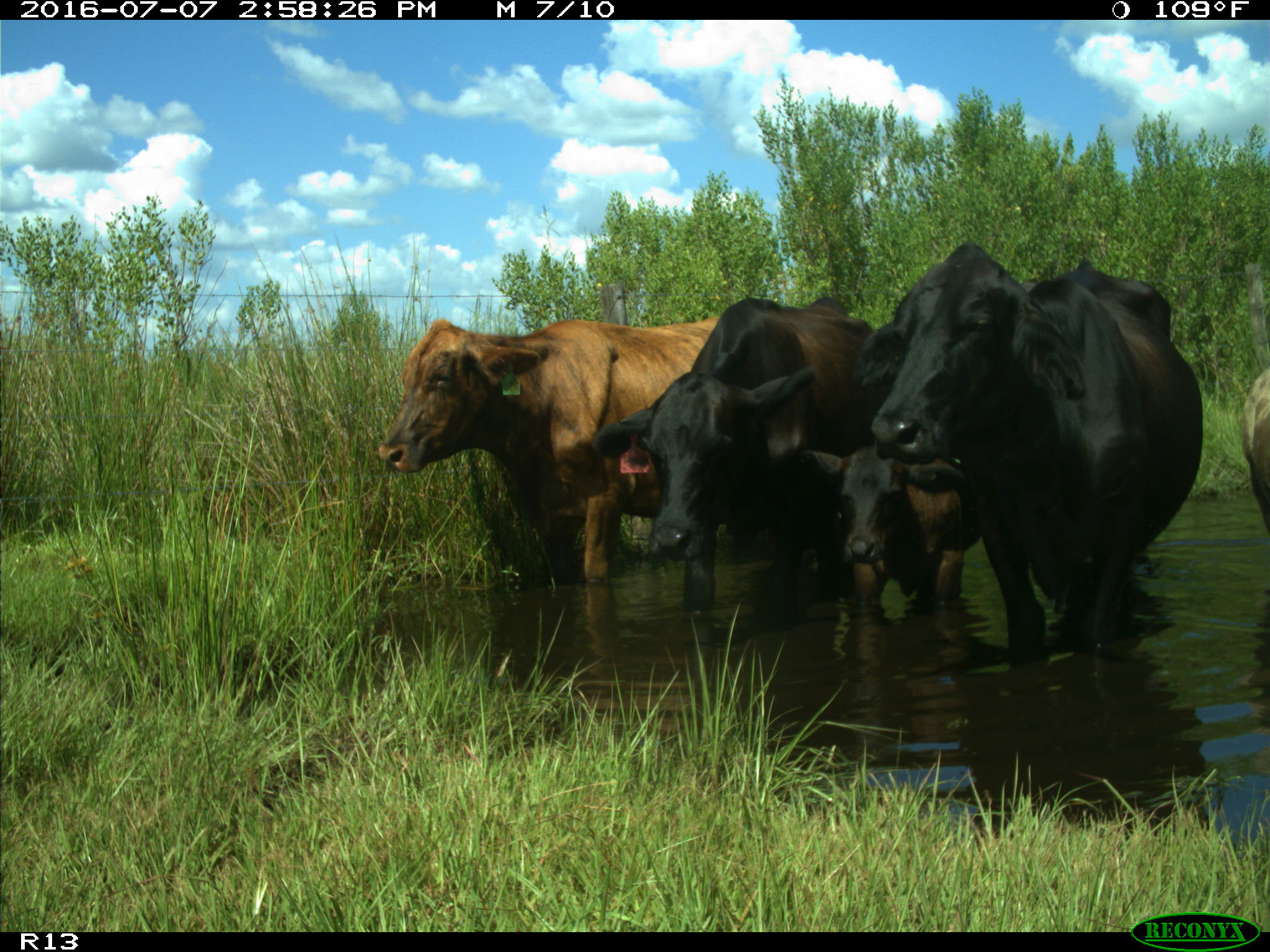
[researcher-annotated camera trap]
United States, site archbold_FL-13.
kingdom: Animalia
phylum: Chordata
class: Mammalia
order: Artiodactyla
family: Bovidae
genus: Bos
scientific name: Bos taurus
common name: domestic cow